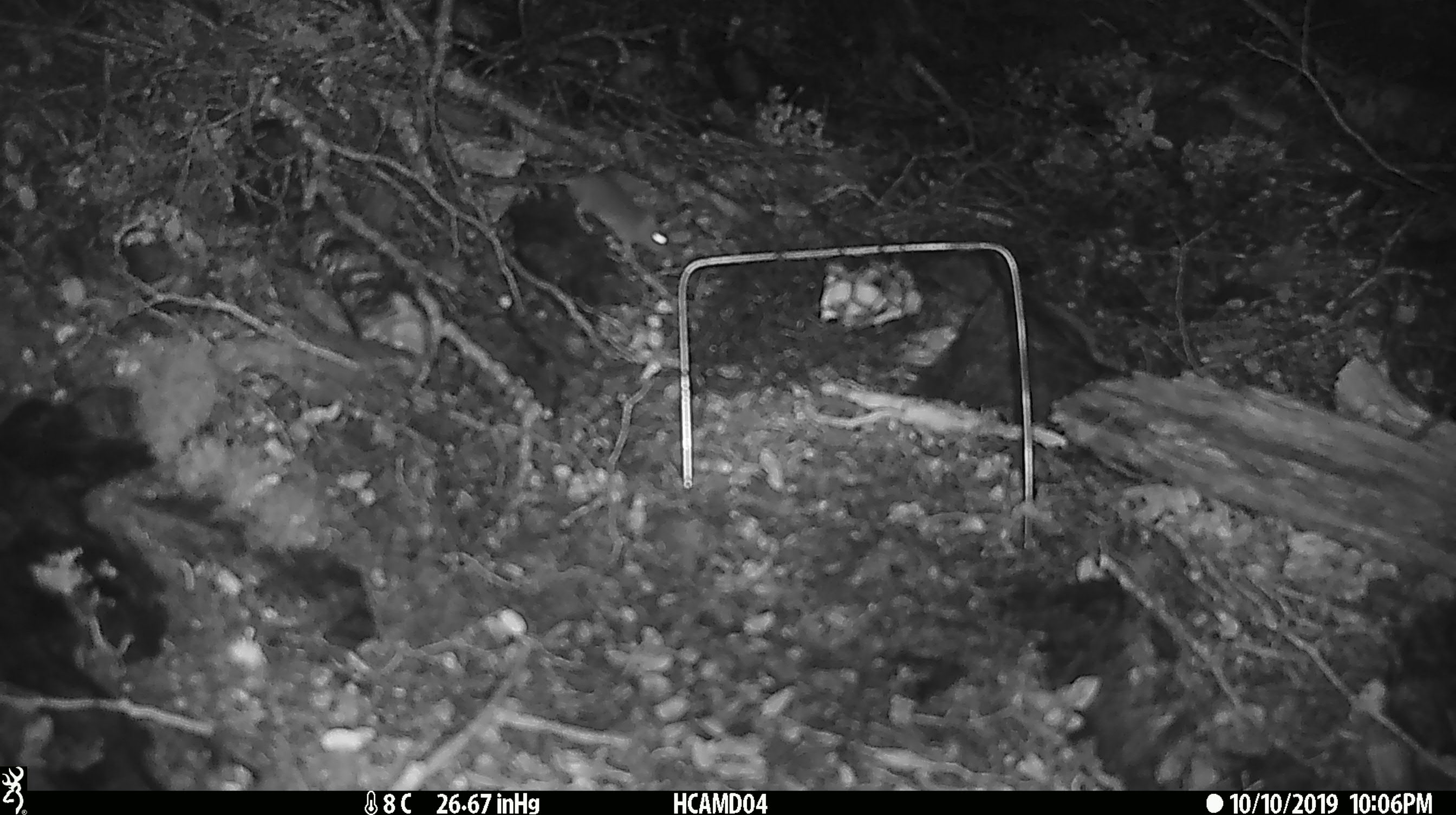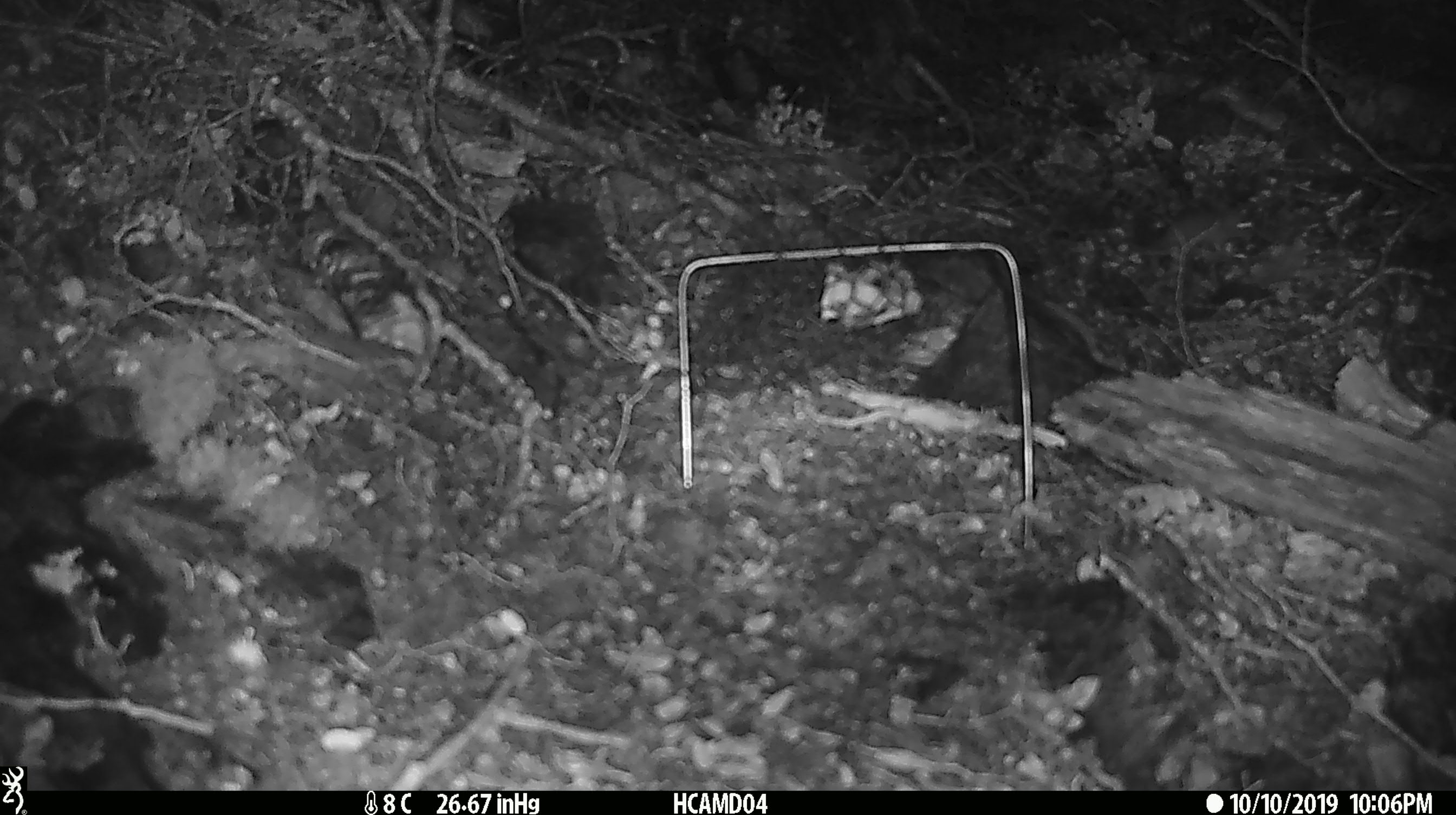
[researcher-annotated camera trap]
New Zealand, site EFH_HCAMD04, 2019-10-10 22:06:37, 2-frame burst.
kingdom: Animalia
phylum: Chordata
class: Mammalia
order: Rodentia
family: Muridae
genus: Mus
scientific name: Mus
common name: mouse